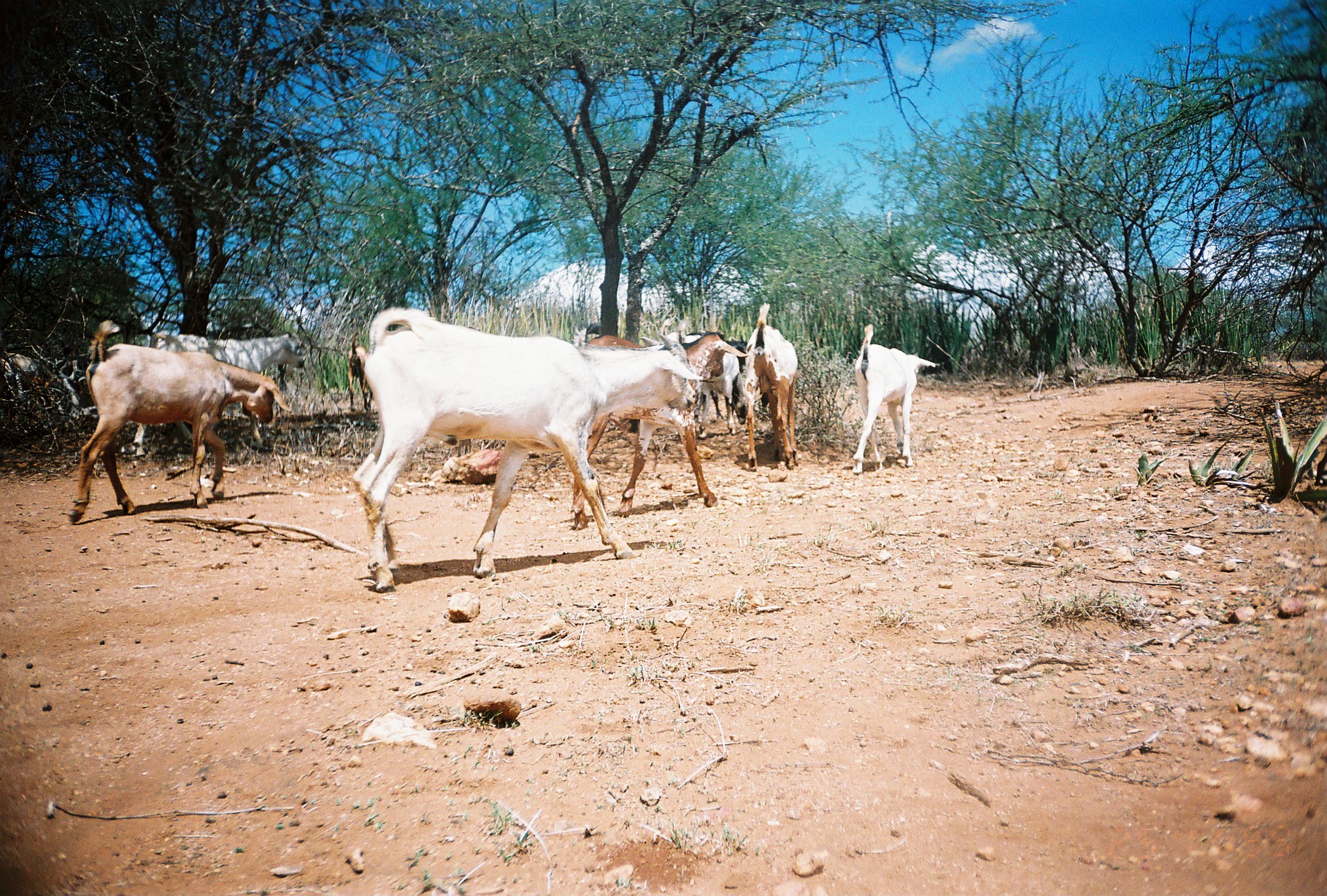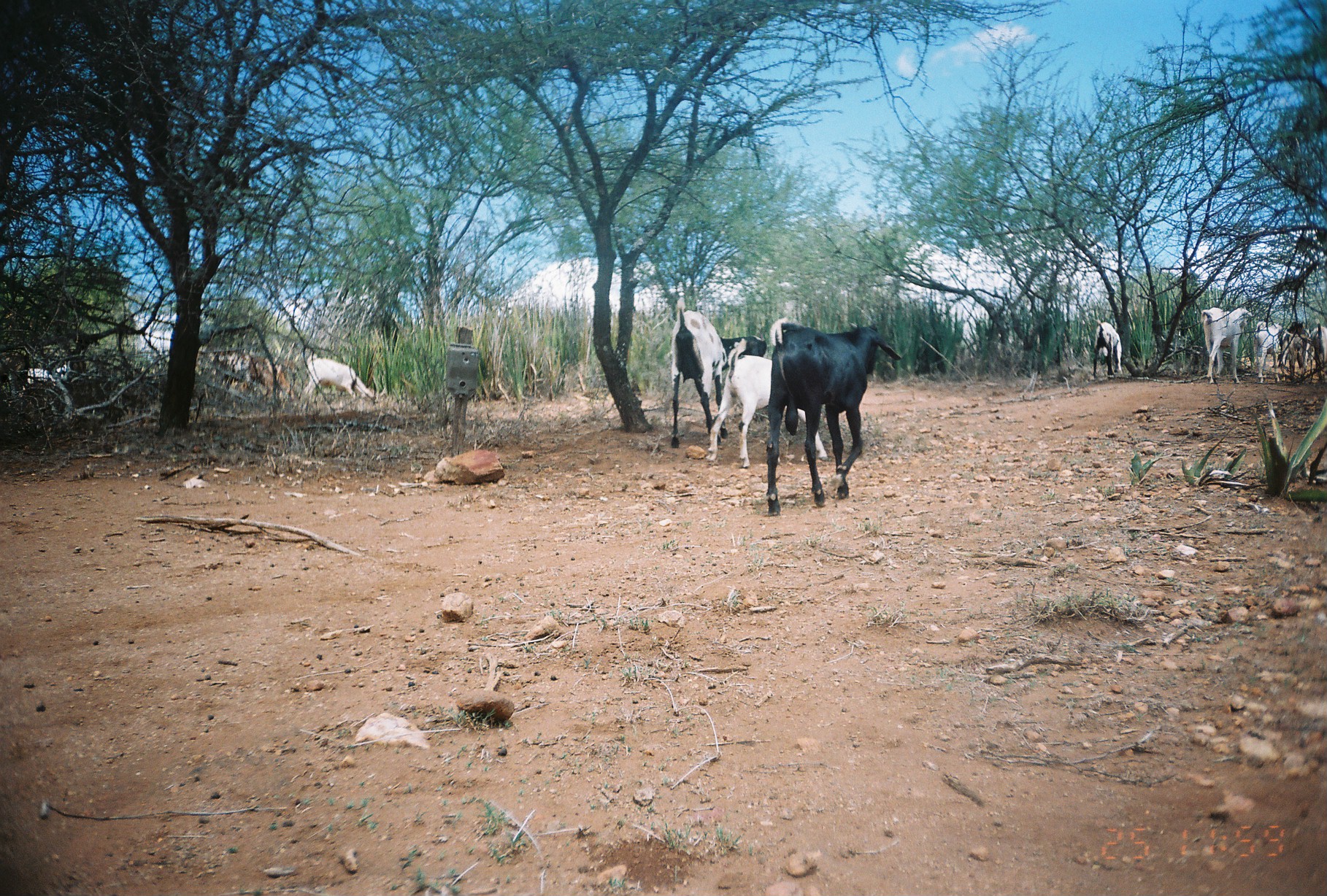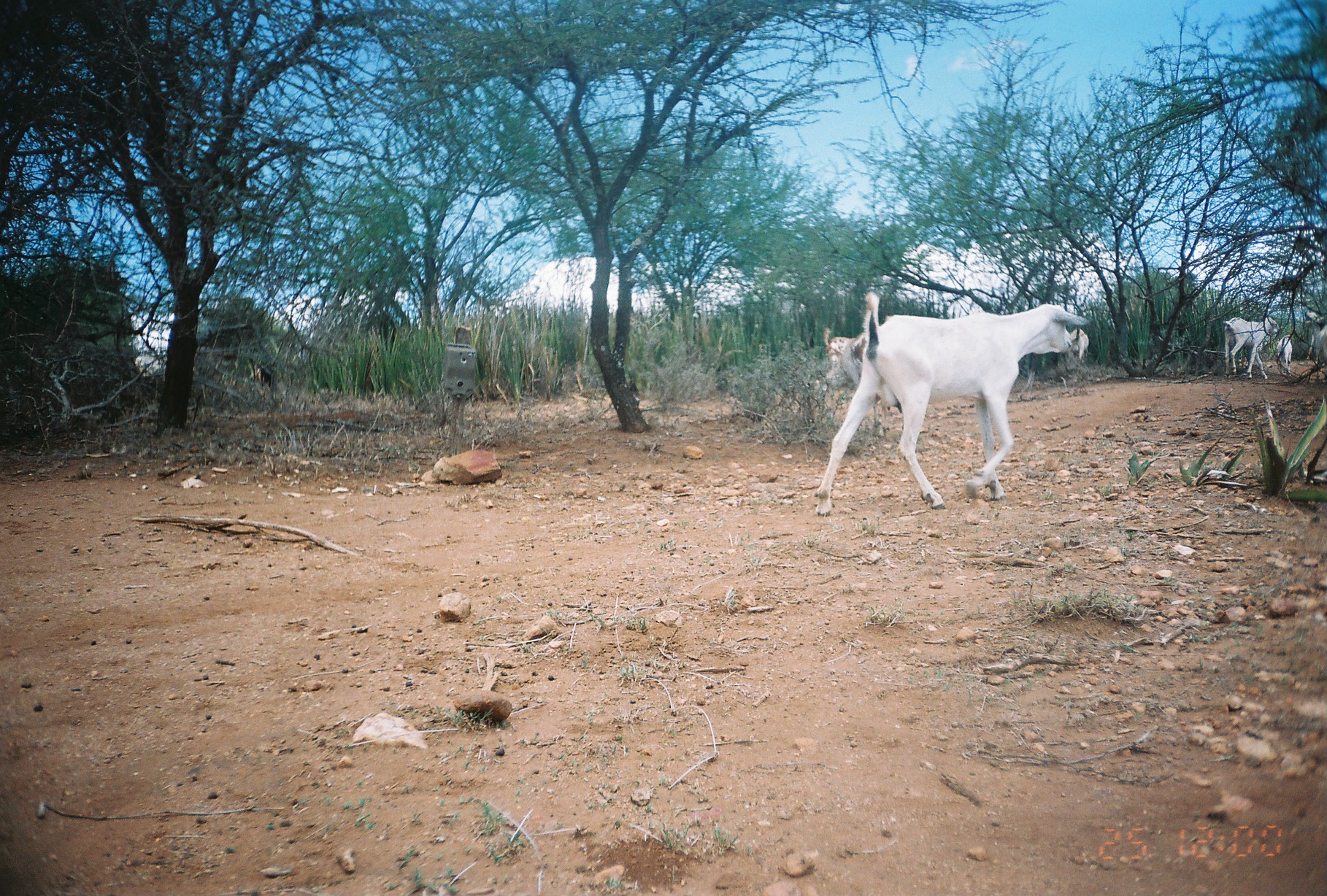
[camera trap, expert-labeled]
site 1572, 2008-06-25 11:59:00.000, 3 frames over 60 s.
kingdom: Animalia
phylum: Chordata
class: Mammalia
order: Artiodactyla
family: Bovidae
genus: Capra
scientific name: Capra aegagrus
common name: wild goat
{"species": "Capra aegagrus (wild goat)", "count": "10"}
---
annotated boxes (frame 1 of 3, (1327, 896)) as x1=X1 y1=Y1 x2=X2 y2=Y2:
capra aegagrus: x1=352 y1=307 x2=702 y2=593; x1=69 y1=321 x2=291 y2=526; x1=570 y1=322 x2=749 y2=529; x1=133 y1=332 x2=304 y2=457; x1=853 y1=324 x2=939 y2=475; x1=640 y1=335 x2=749 y2=438; x1=746 y1=302 x2=798 y2=470; x1=684 y1=331 x2=770 y2=425; x1=427 y1=446 x2=537 y2=487; x1=0 y1=351 x2=54 y2=424; x1=341 y1=338 x2=371 y2=414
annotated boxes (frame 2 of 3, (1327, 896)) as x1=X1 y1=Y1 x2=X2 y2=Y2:
capra aegagrus: x1=764 y1=319 x2=902 y2=516; x1=705 y1=338 x2=828 y2=468; x1=671 y1=298 x2=766 y2=448; x1=302 y1=352 x2=385 y2=404; x1=1200 y1=307 x2=1255 y2=384; x1=1255 y1=321 x2=1312 y2=383; x1=238 y1=355 x2=296 y2=402; x1=196 y1=350 x2=248 y2=391; x1=1093 y1=319 x2=1122 y2=382; x1=1272 y1=321 x2=1309 y2=369; x1=19 y1=363 x2=70 y2=397; x1=1301 y1=318 x2=1326 y2=377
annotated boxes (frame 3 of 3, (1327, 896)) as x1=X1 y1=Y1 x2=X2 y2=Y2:
capra aegagrus: x1=815 y1=290 x2=1089 y2=517; x1=840 y1=331 x2=892 y2=443; x1=1015 y1=326 x2=1088 y2=397; x1=1223 y1=315 x2=1280 y2=379; x1=823 y1=327 x2=857 y2=384; x1=1310 y1=325 x2=1327 y2=365; x1=1277 y1=334 x2=1292 y2=376